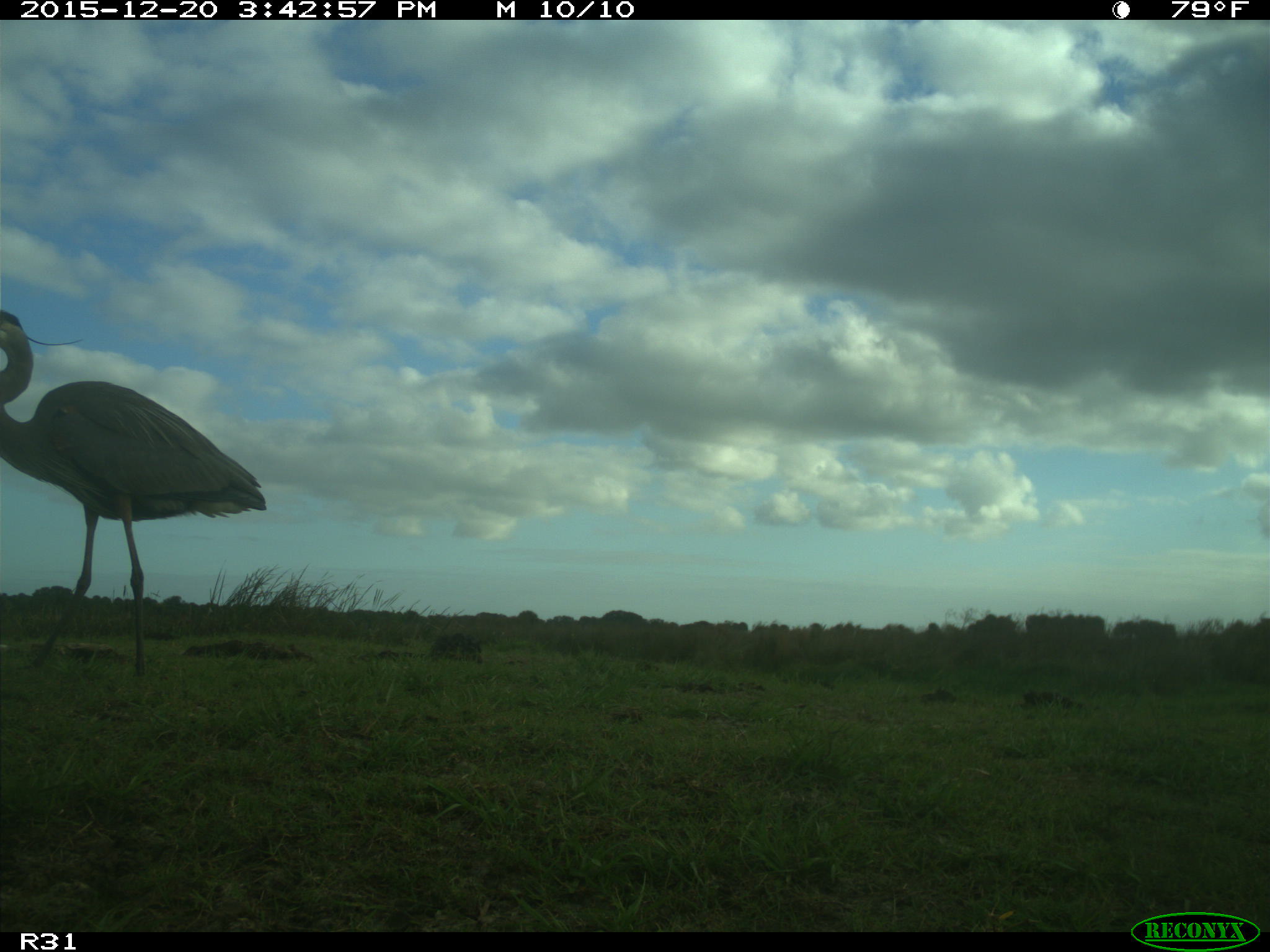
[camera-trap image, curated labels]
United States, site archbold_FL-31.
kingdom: Animalia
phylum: Chordata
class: Aves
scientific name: Aves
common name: birds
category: unidentified bird